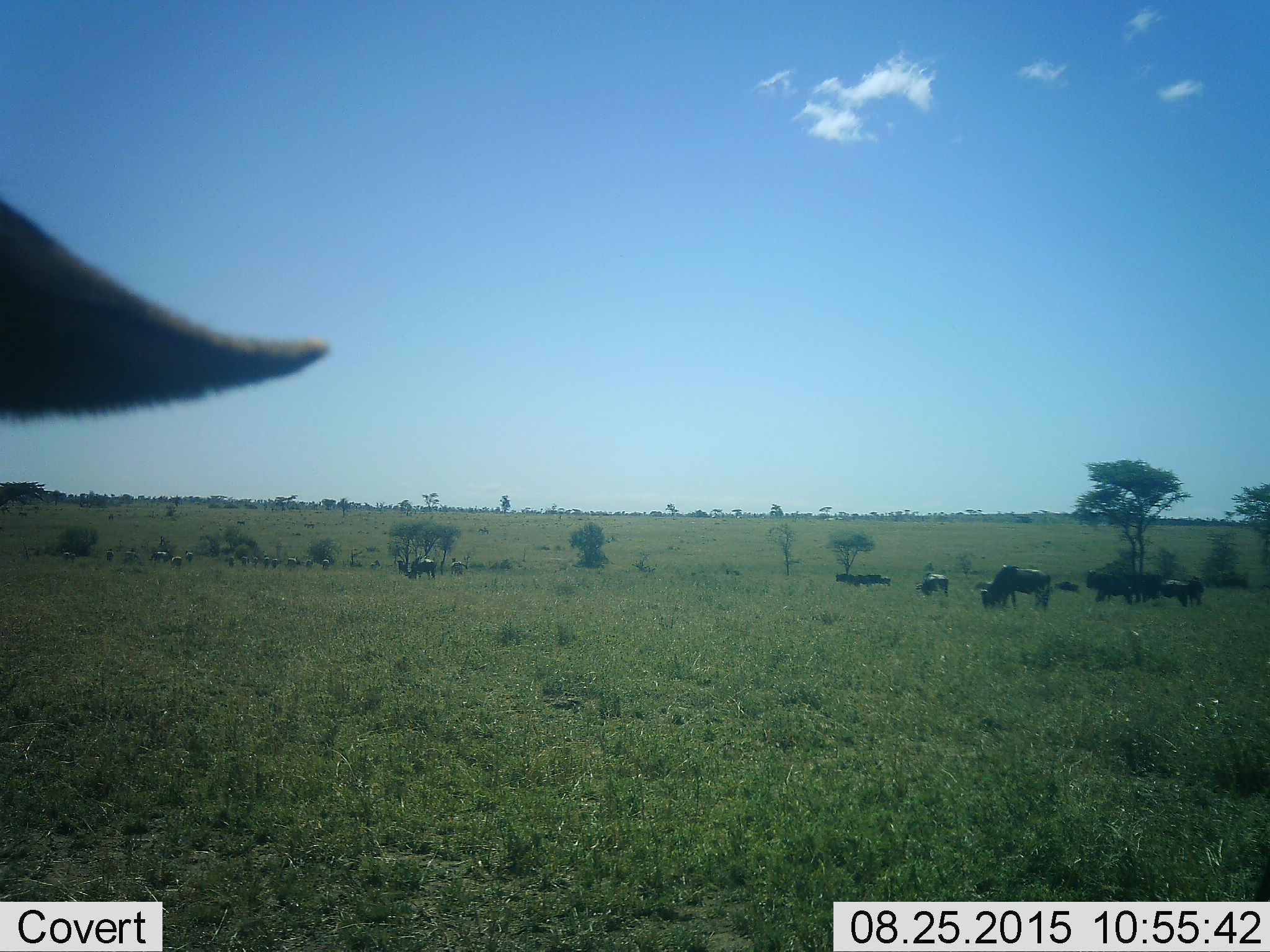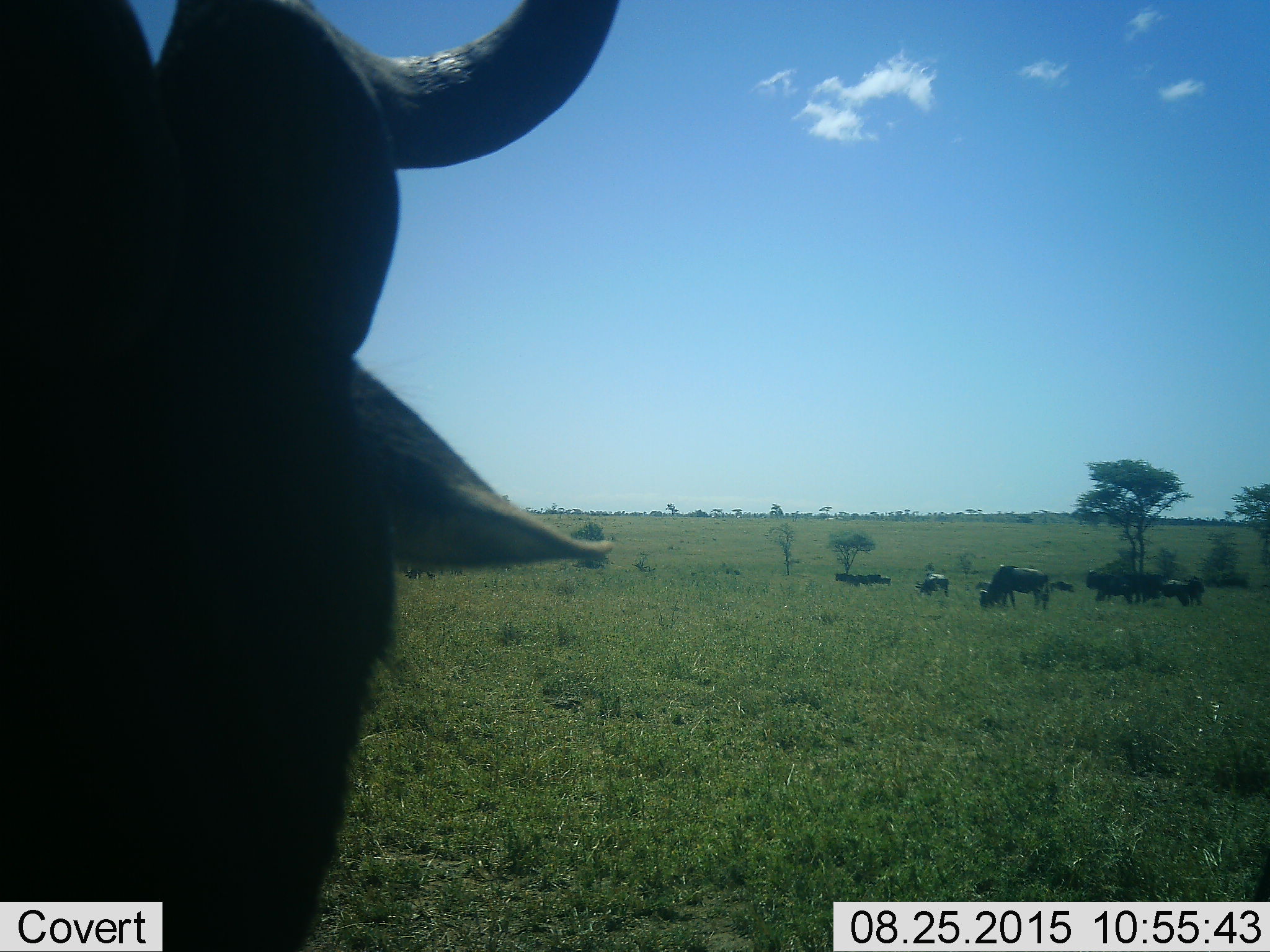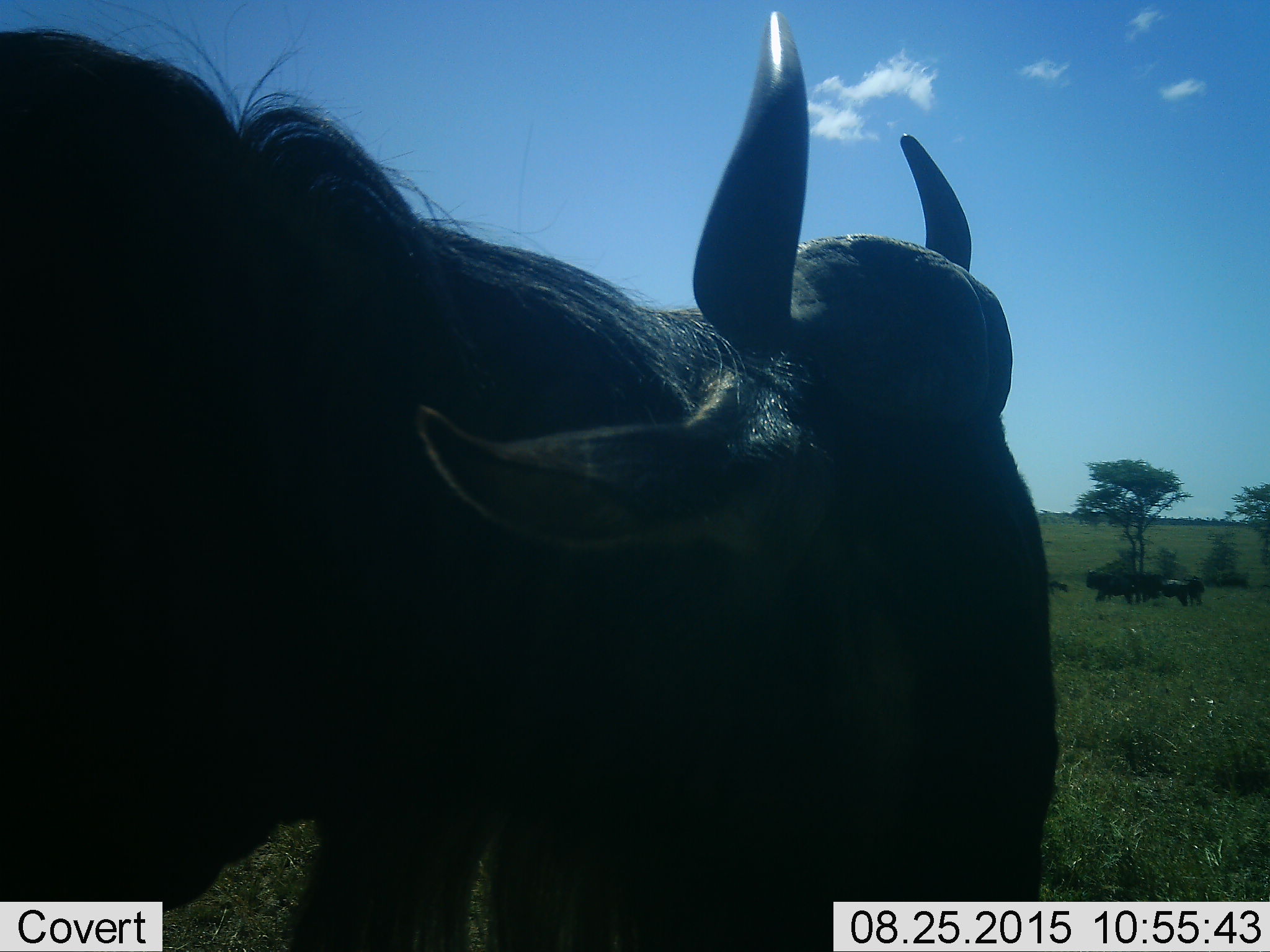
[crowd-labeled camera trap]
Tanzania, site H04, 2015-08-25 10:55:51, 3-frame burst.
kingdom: Animalia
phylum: Chordata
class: Mammalia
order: Artiodactyla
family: Bovidae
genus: Connochaetes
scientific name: Connochaetes taurinus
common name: blue wildebeest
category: wildebeest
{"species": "wildebeest (blue wildebeest) (Connochaetes taurinus)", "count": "11-50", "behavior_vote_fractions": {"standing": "71%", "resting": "0%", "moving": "57%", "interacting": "0%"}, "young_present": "0%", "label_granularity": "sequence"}